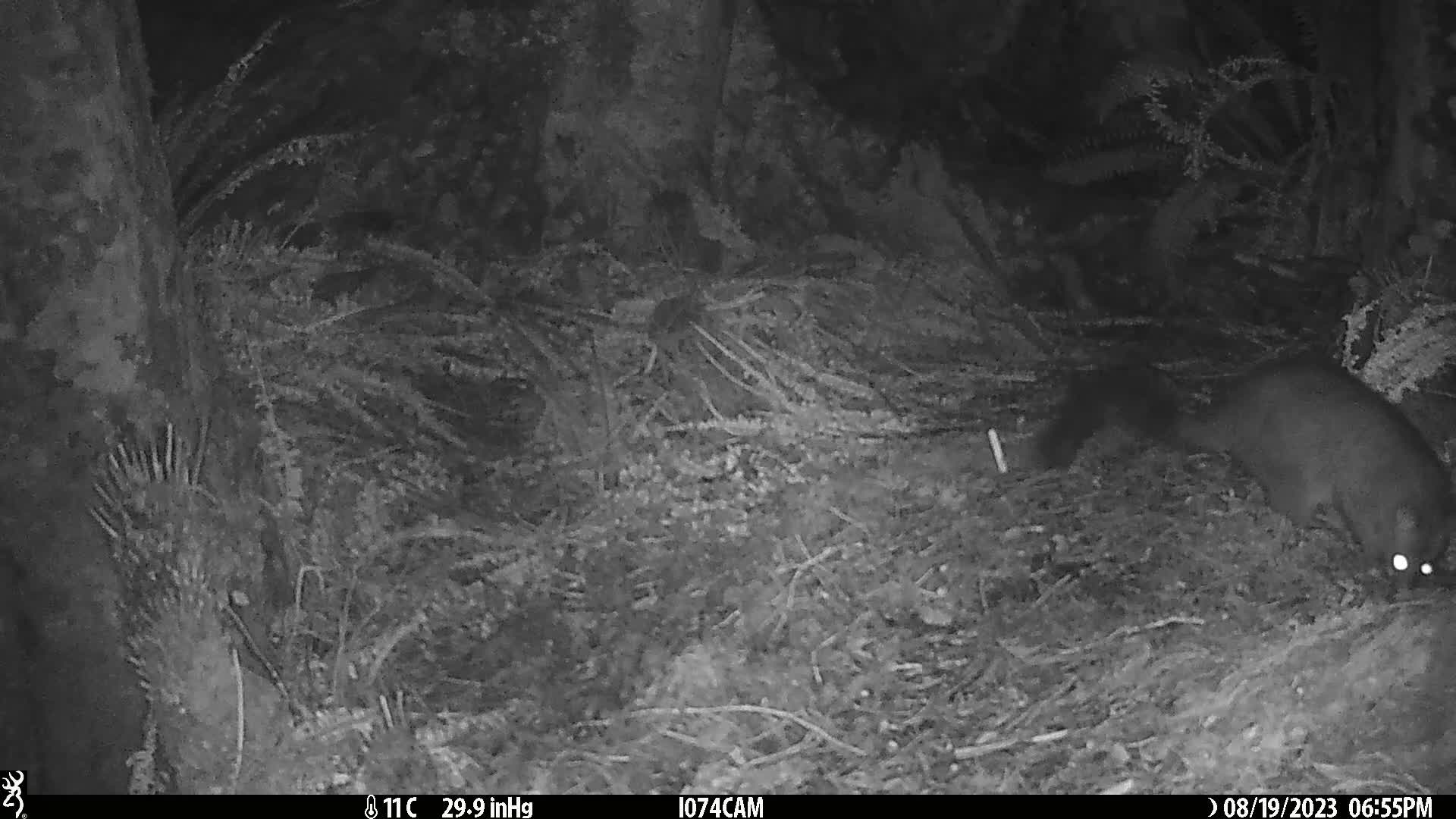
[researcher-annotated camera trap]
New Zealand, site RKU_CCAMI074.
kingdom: Animalia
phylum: Chordata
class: Mammalia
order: Diprotodontia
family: Phalangeridae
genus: Trichosurus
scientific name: Trichosurus vulpecula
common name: common brushtail possum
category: possum